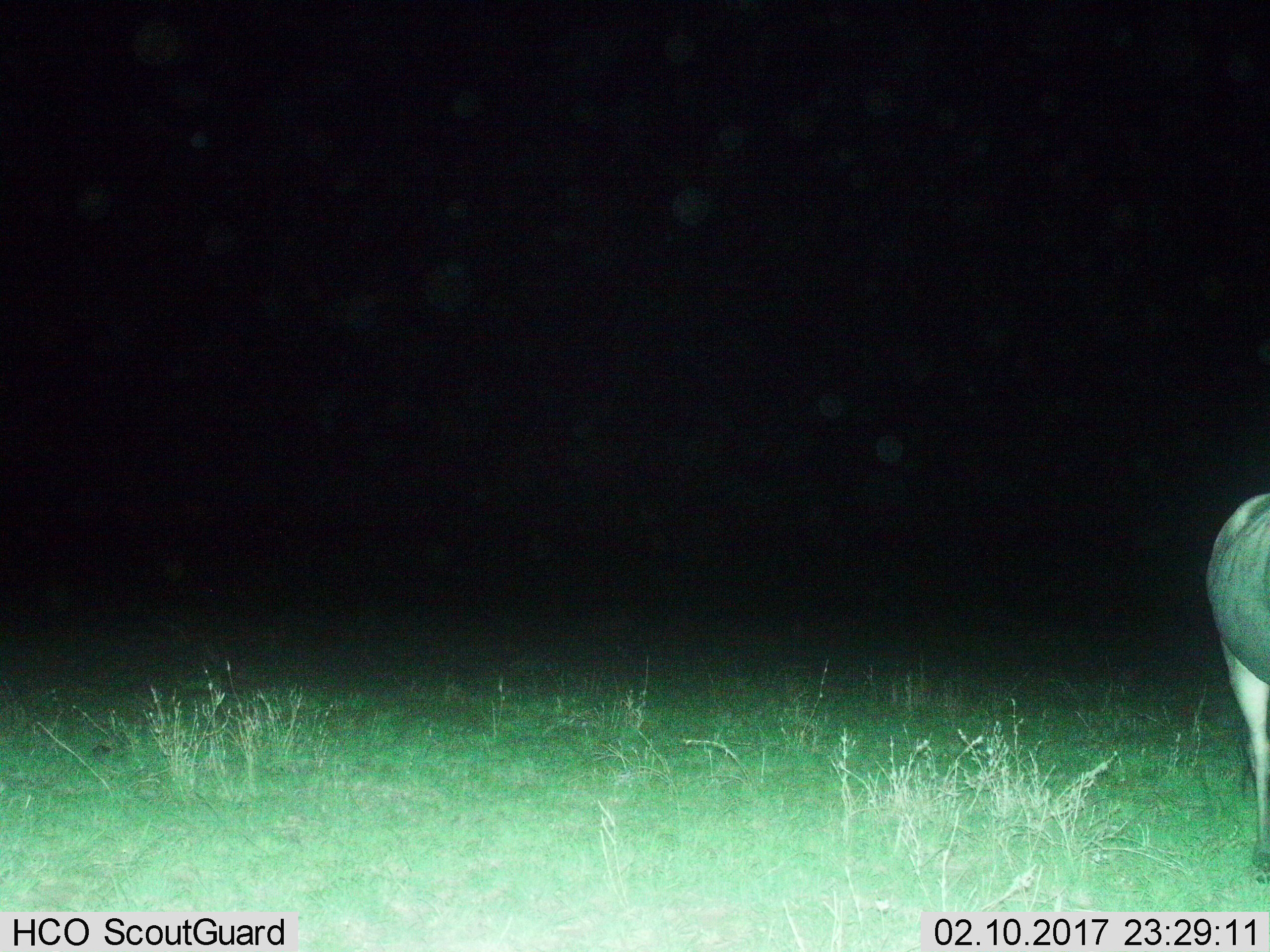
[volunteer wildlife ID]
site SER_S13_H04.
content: unidentified animal